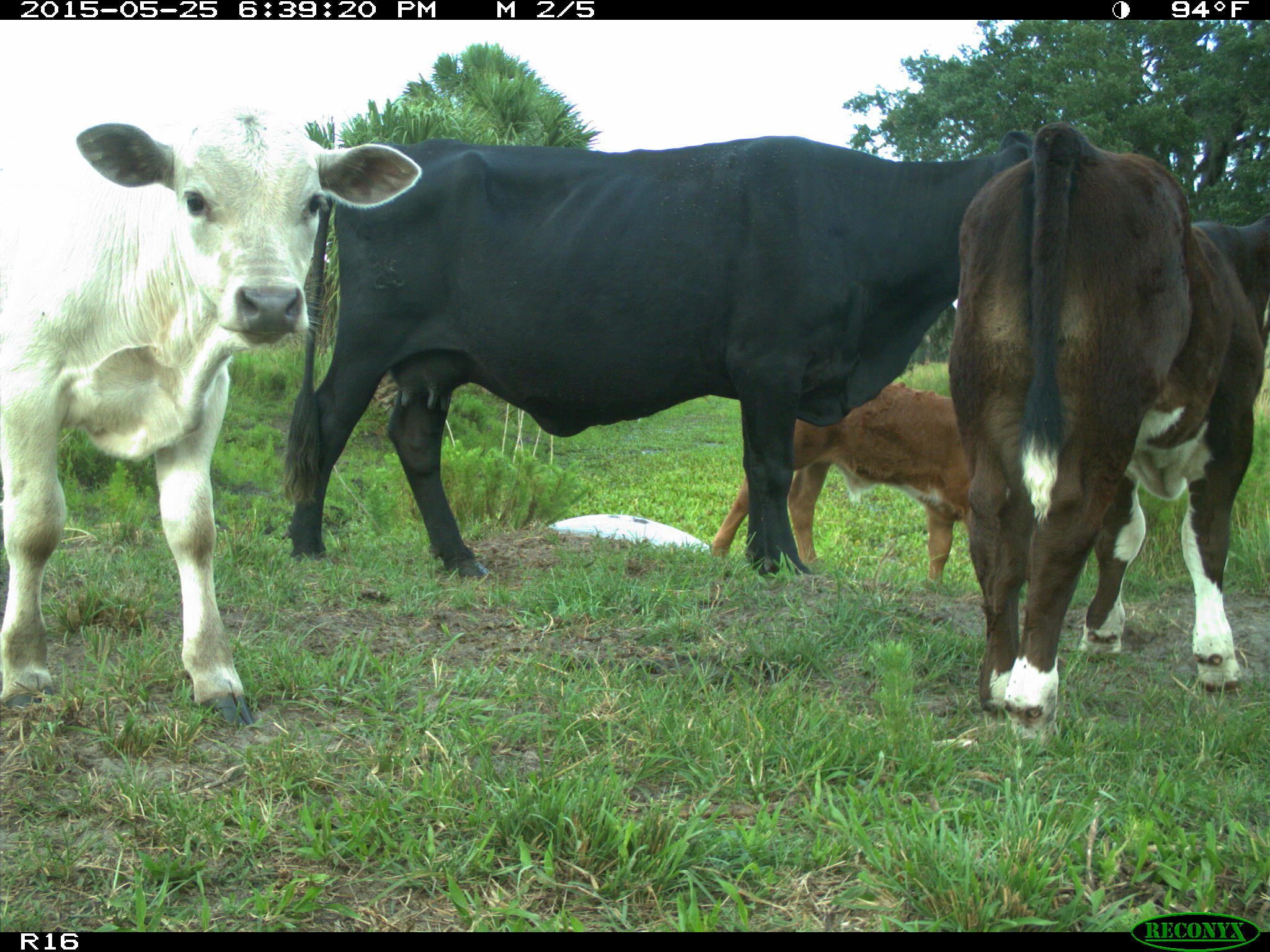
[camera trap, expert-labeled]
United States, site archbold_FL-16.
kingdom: Animalia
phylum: Chordata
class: Mammalia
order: Artiodactyla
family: Bovidae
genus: Bos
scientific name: Bos taurus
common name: domestic cow